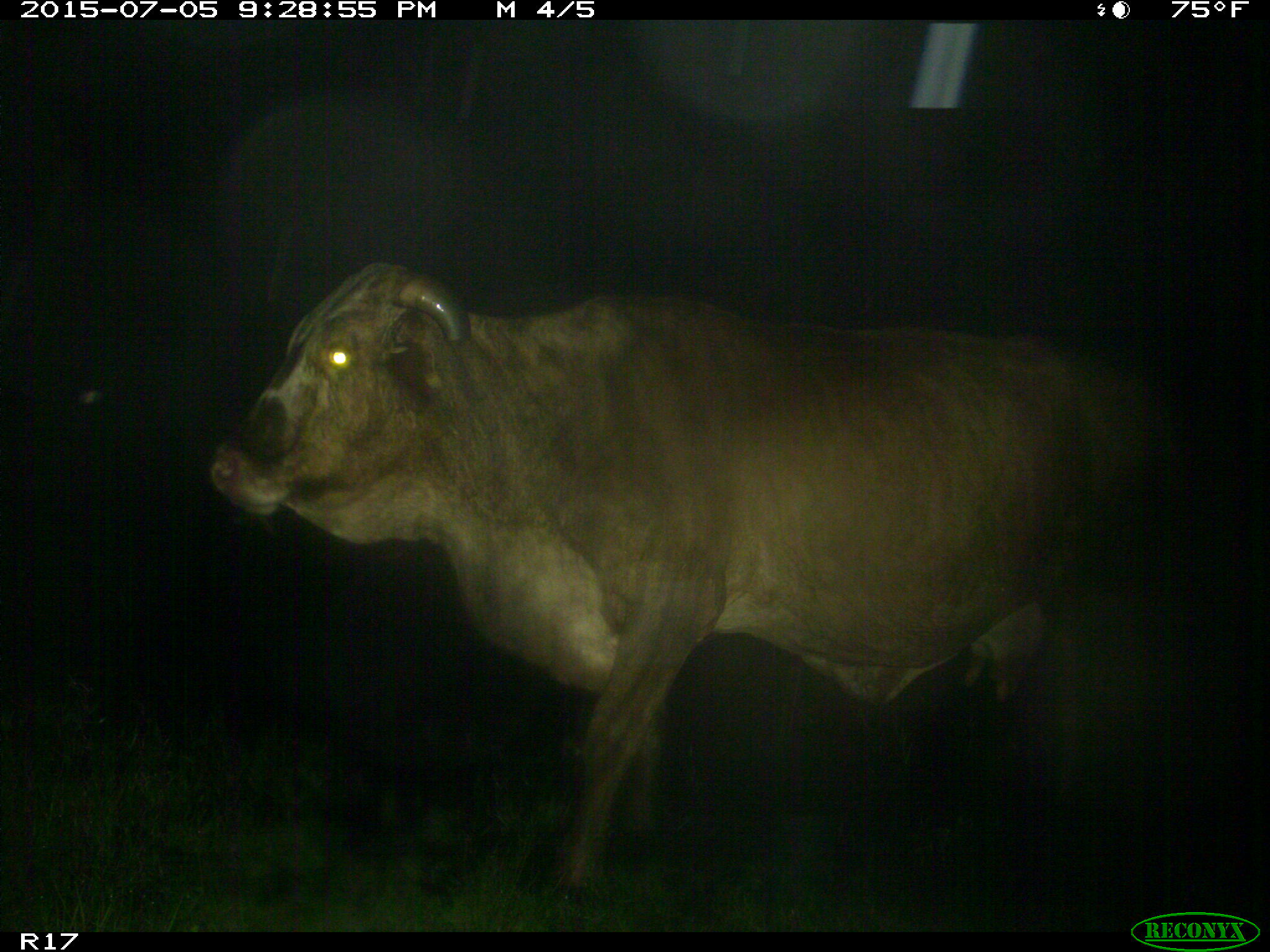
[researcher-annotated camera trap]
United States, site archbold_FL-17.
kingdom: Animalia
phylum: Chordata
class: Mammalia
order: Artiodactyla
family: Bovidae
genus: Bos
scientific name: Bos taurus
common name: domestic cow